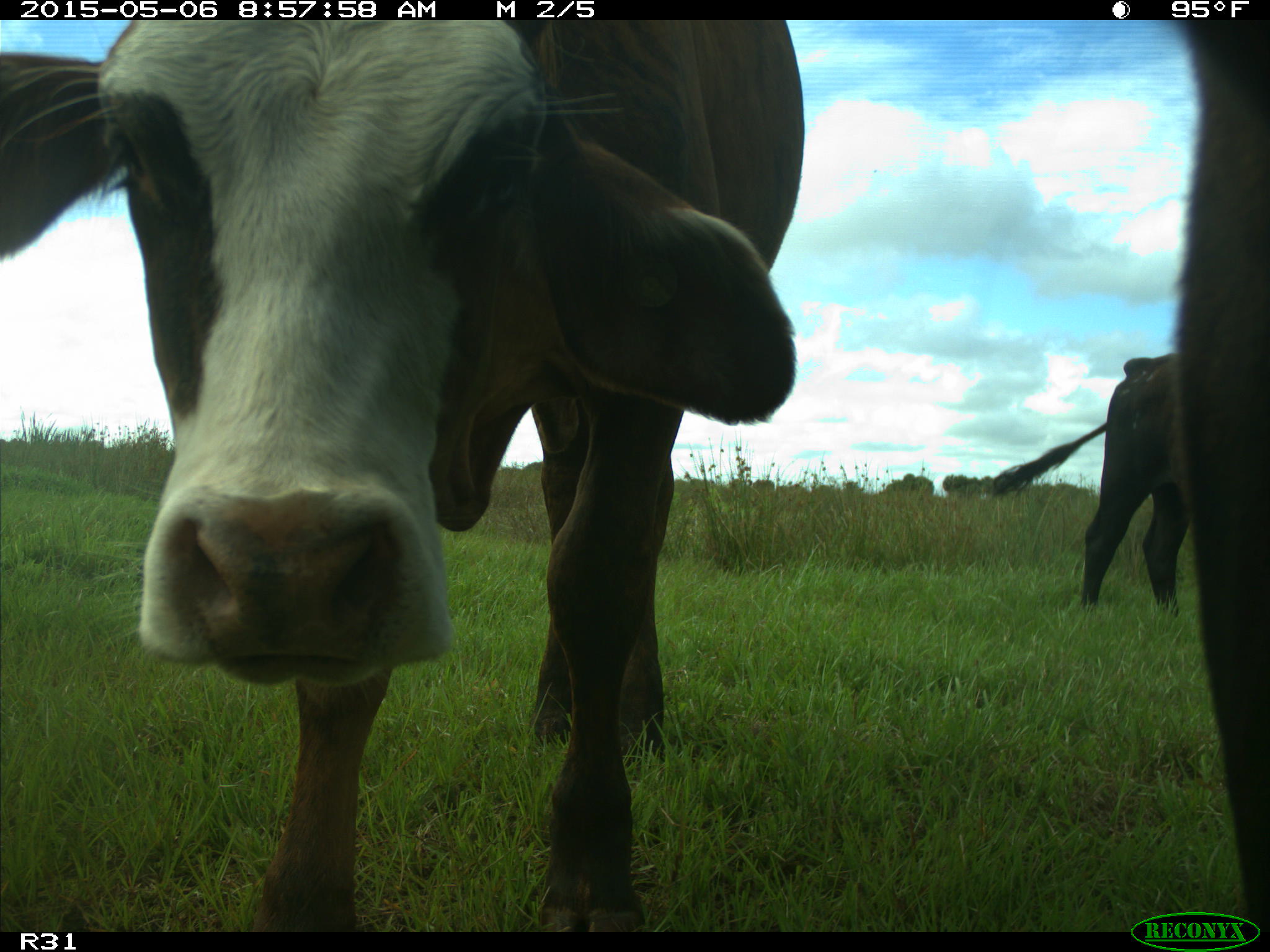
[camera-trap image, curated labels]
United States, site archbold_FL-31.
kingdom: Animalia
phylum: Chordata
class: Mammalia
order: Artiodactyla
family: Bovidae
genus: Bos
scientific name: Bos taurus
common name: domestic cow